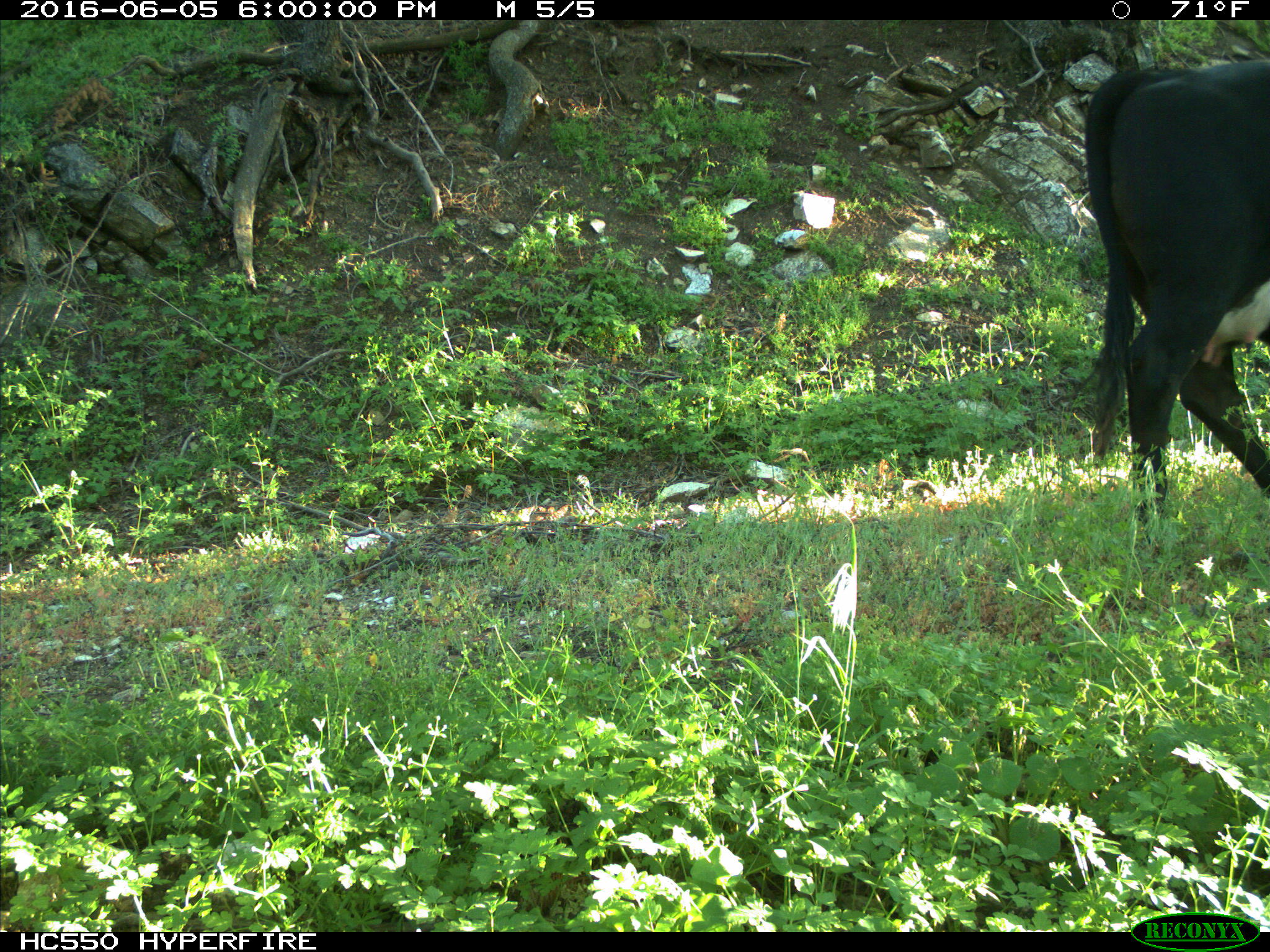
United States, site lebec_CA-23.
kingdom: Animalia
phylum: Chordata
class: Mammalia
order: Artiodactyla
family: Bovidae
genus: Bos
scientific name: Bos taurus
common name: domestic cow